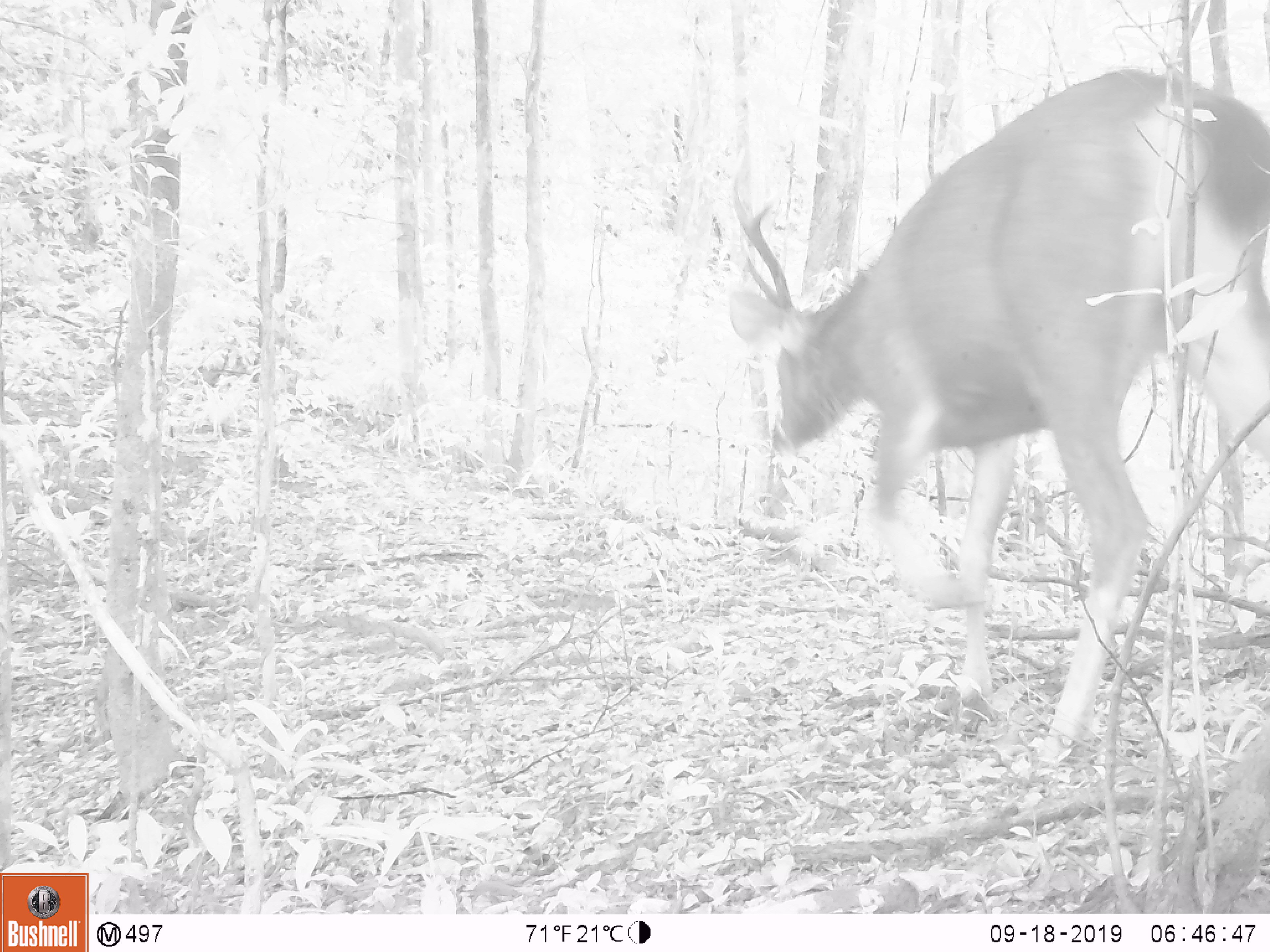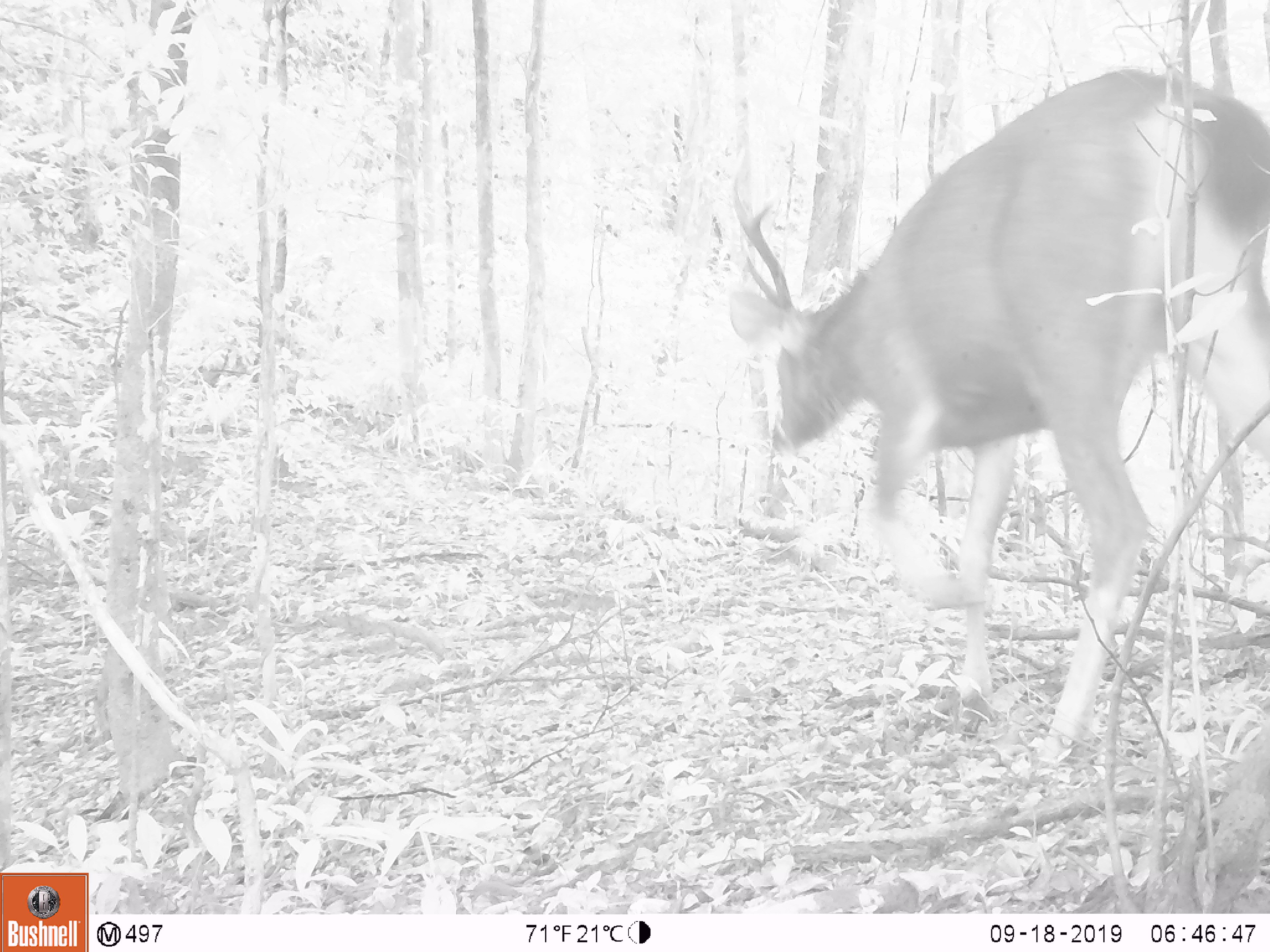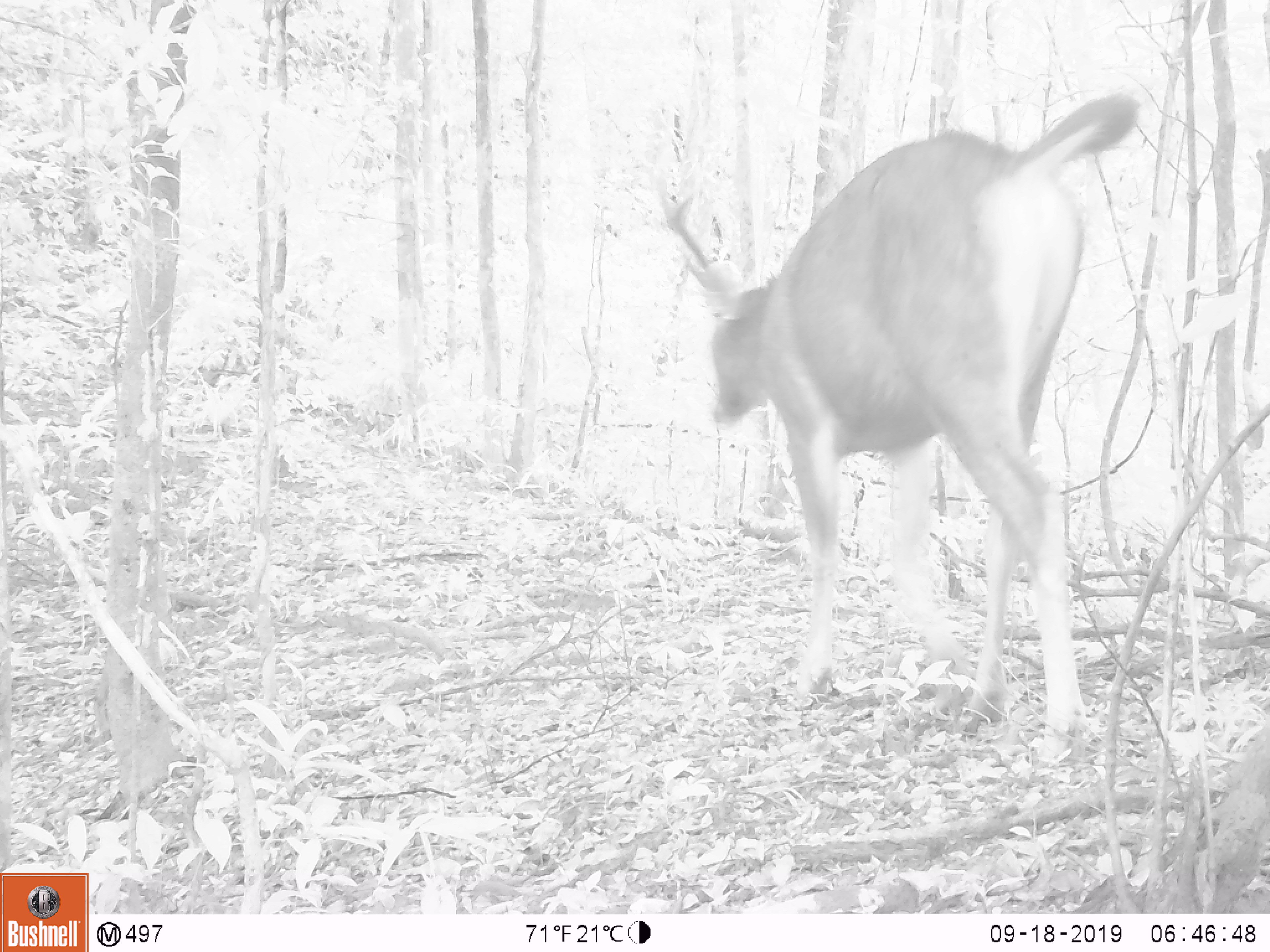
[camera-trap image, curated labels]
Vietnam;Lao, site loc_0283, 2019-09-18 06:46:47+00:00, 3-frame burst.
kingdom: Animalia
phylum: Chordata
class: Mammalia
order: Artiodactyla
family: Cervidae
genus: Rusa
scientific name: Rusa unicolor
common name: sambar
Sambar (Rusa unicolor). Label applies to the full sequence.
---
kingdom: Animalia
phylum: Chordata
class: Mammalia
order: Primates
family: Cercopithecidae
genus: Macaca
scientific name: Macaca arctoides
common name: stump-tailed macaque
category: stump tailed macaque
Stump tailed macaque (stump-tailed macaque) (Macaca arctoides). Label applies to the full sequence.